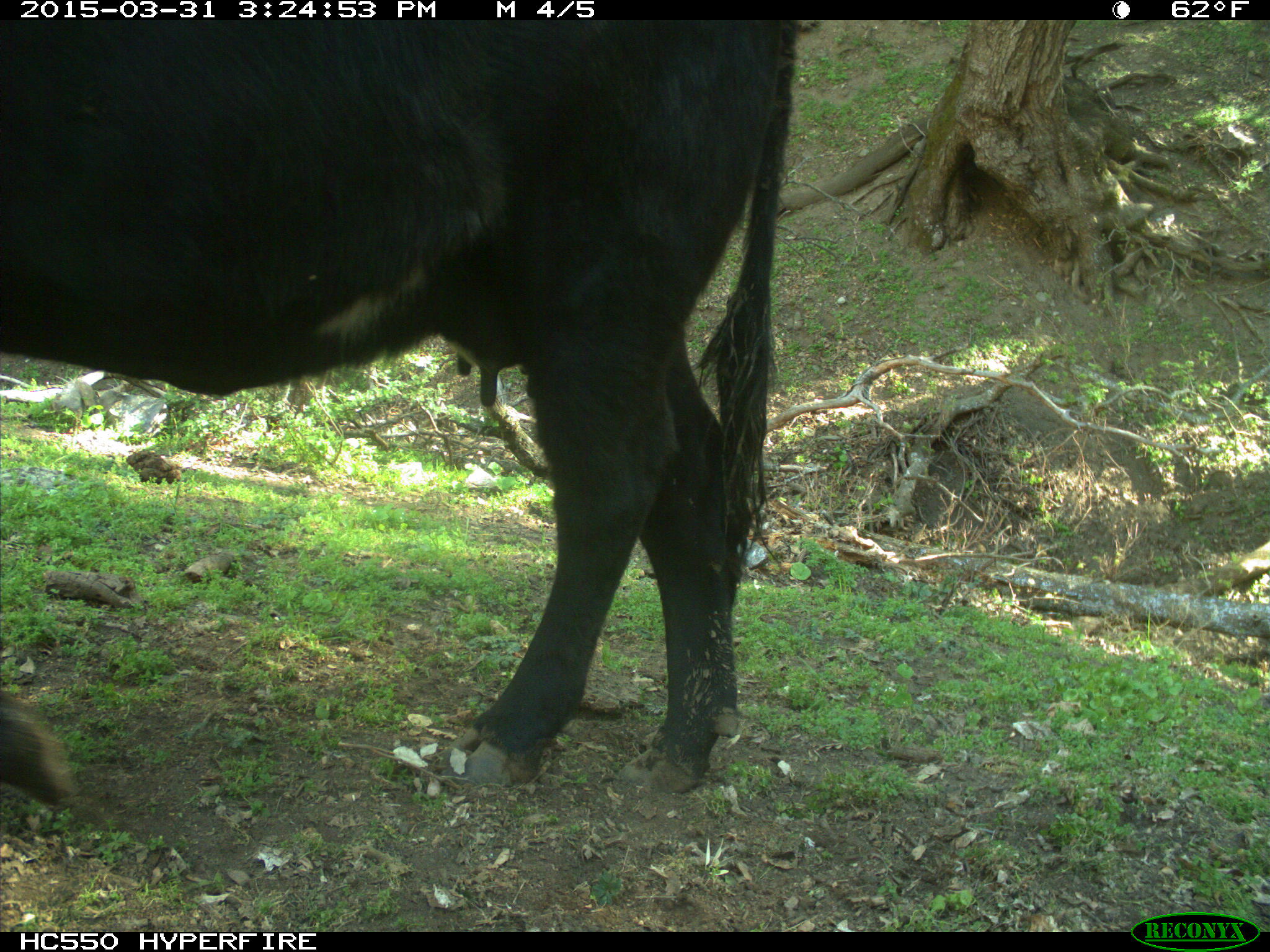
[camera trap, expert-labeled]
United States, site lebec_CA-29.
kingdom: Animalia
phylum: Chordata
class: Mammalia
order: Artiodactyla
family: Bovidae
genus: Bos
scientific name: Bos taurus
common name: domestic cow